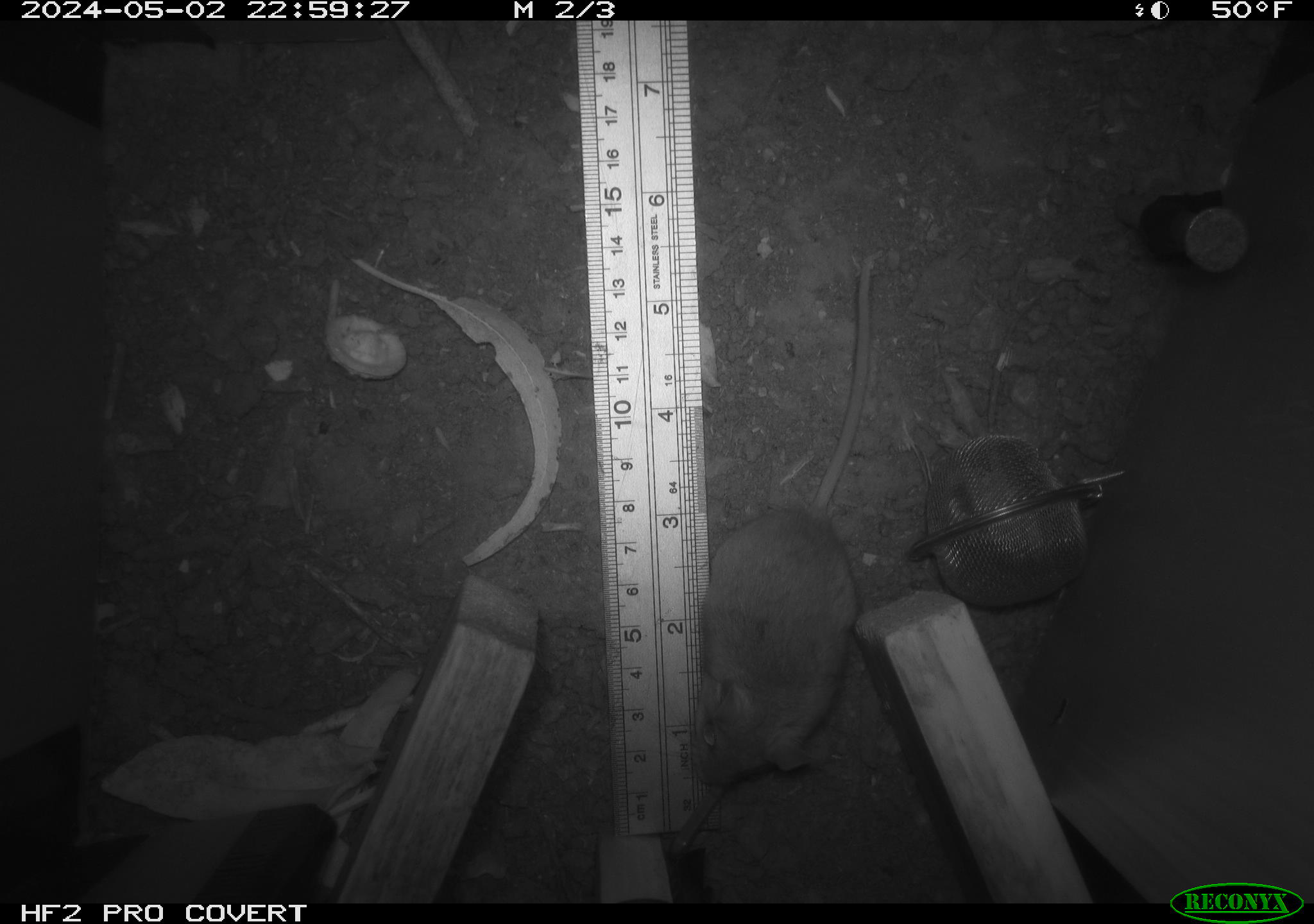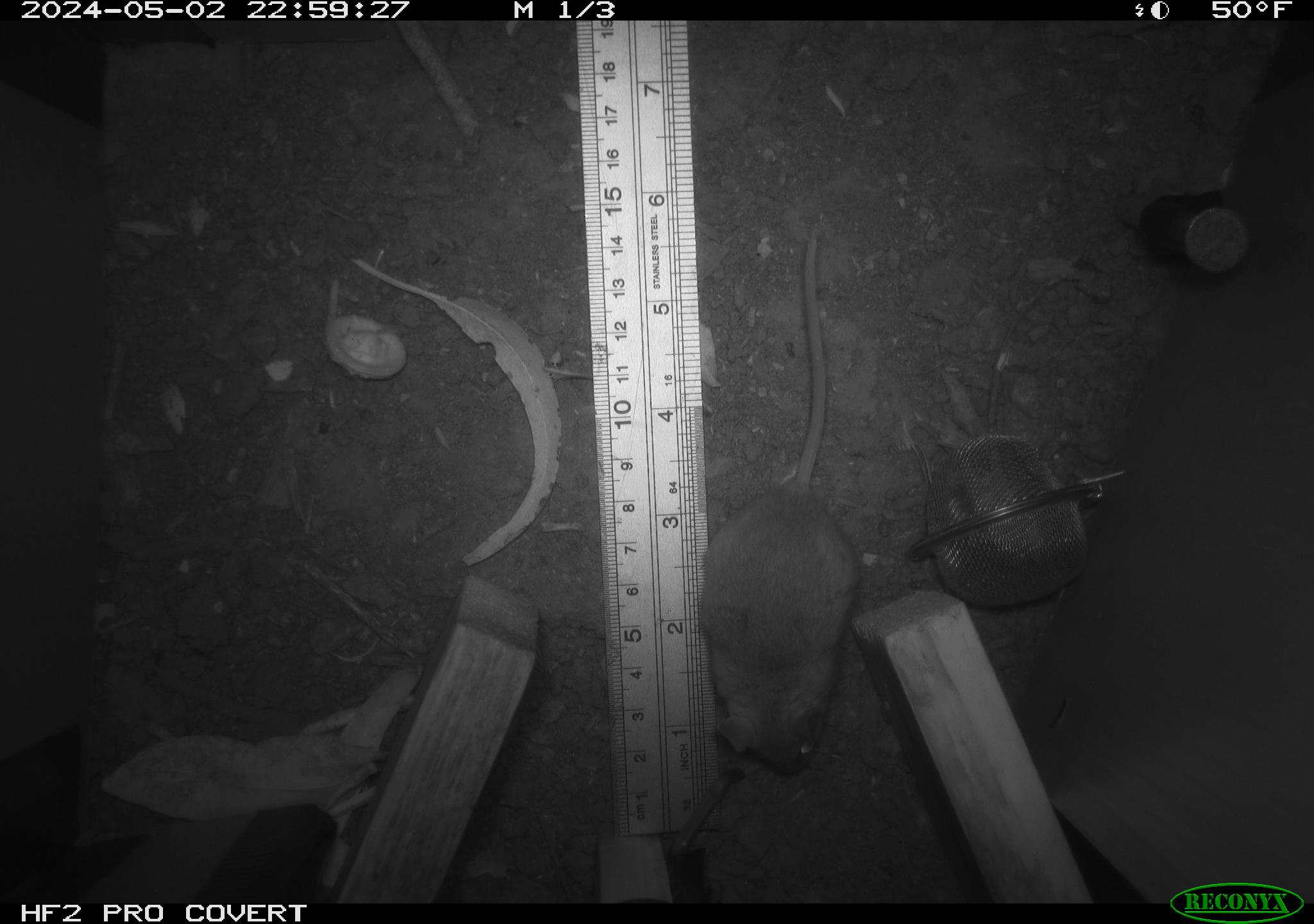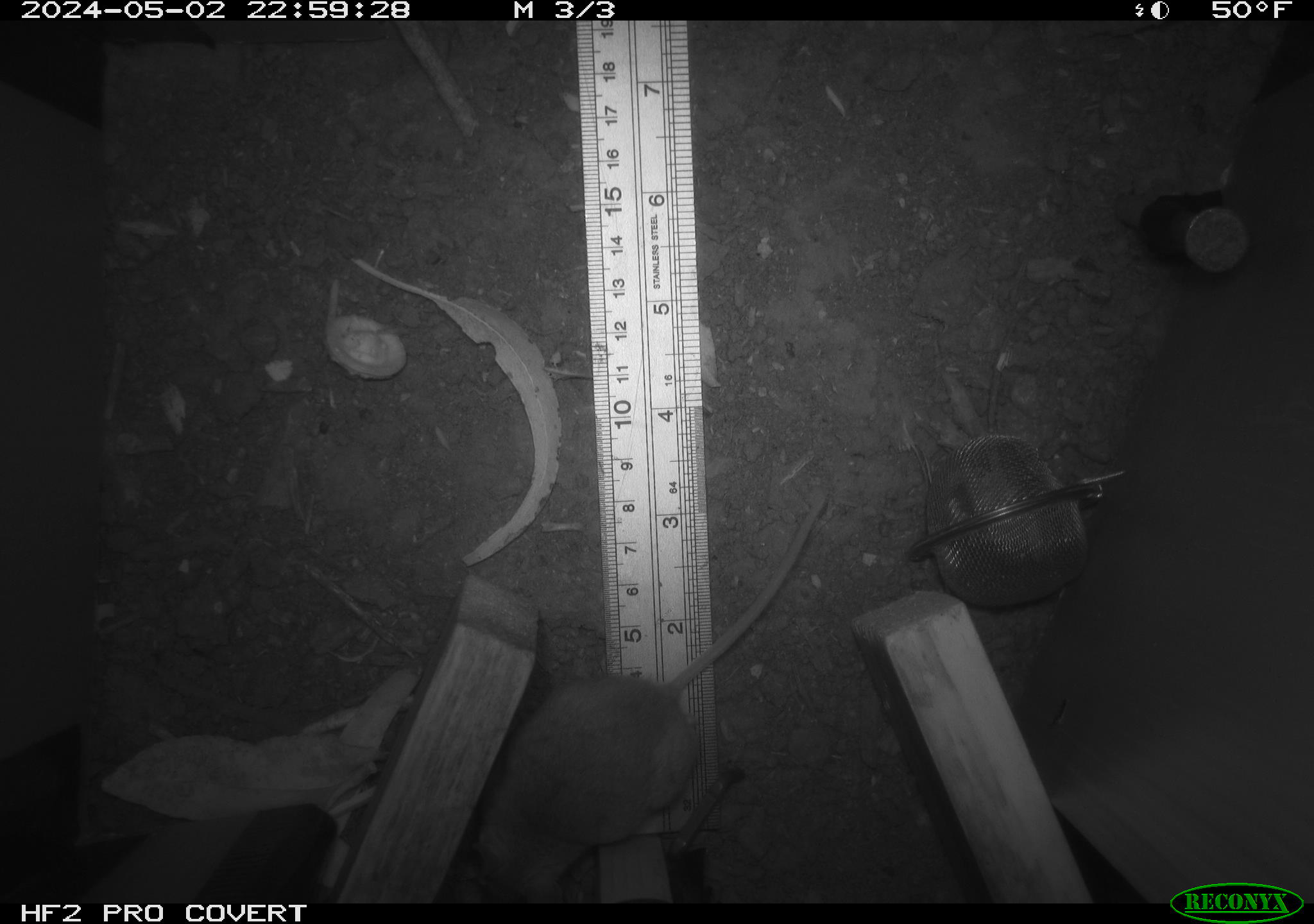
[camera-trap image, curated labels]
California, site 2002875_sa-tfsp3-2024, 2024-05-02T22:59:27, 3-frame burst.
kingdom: Animalia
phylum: Chordata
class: Mammalia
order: Rodentia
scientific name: Rodentia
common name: mouse species